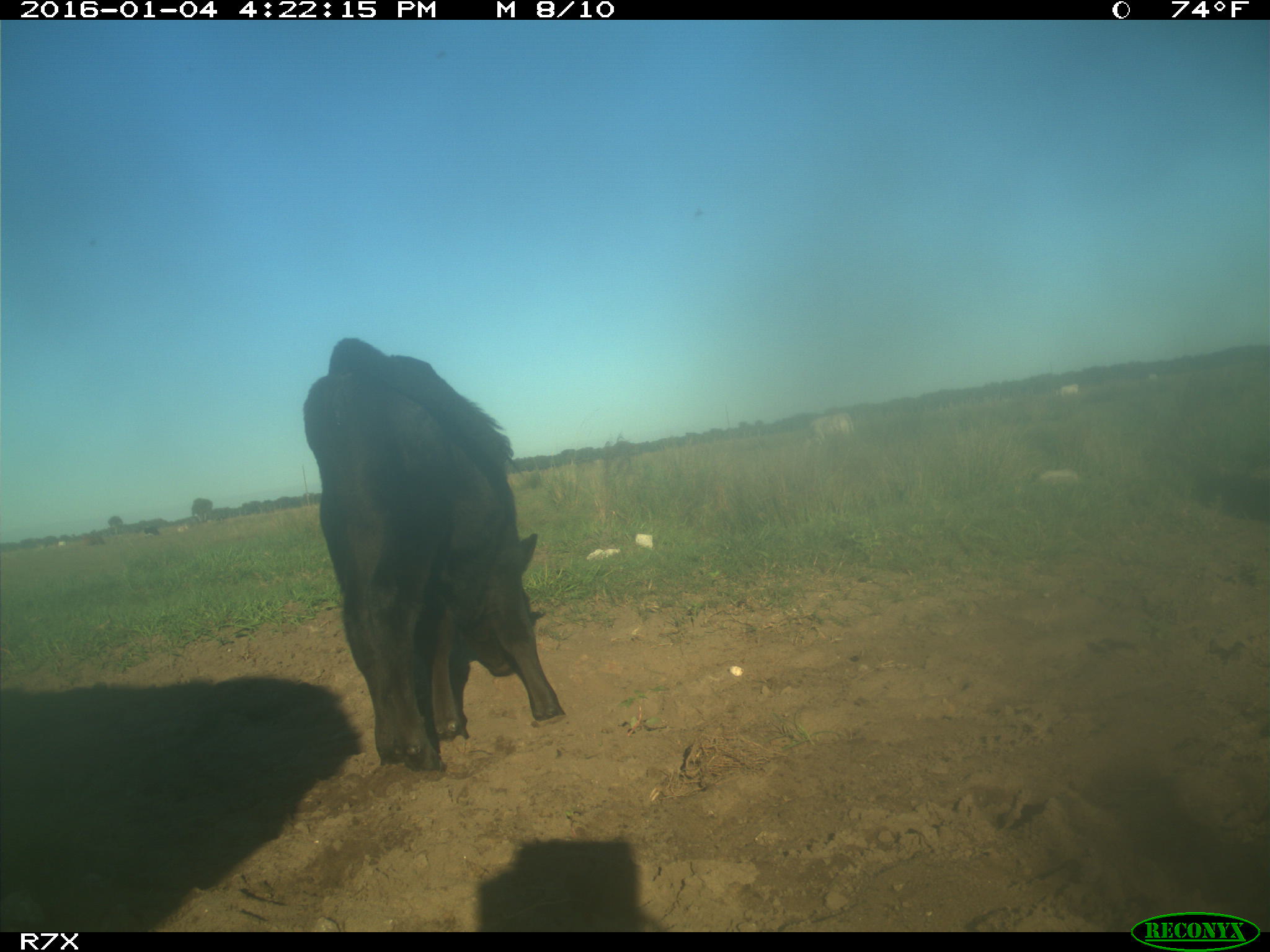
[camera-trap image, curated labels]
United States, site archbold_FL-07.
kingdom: Animalia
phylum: Chordata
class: Mammalia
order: Artiodactyla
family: Bovidae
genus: Bos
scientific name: Bos taurus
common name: domestic cow